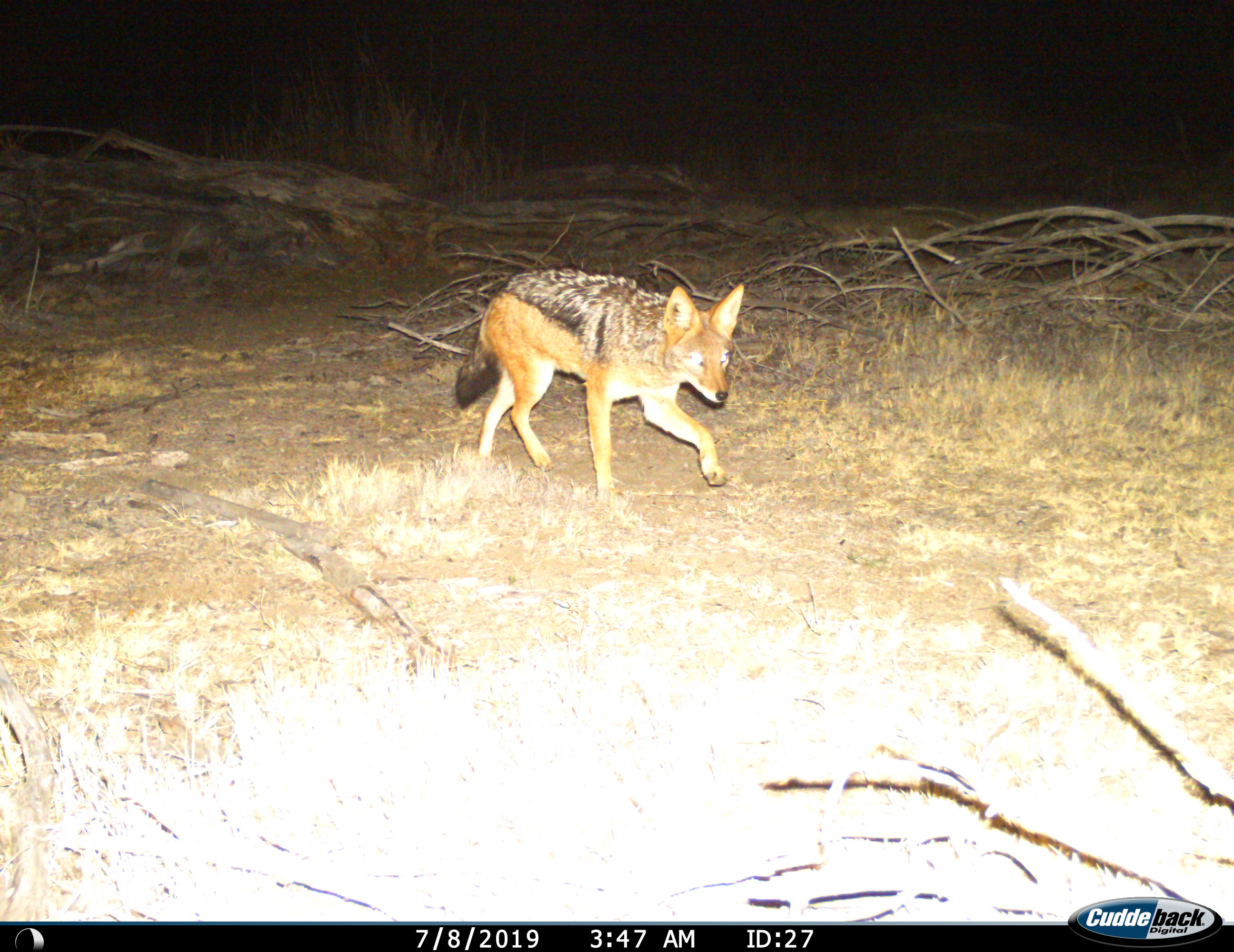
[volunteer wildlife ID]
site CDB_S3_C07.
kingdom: Animalia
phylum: Chordata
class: Mammalia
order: Carnivora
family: Canidae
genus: Lupulella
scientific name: Lupulella mesomelas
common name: black-backed jackal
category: jackalblackbacked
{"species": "jackalblackbacked (black-backed jackal) (Lupulella mesomelas)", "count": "1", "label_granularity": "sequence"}